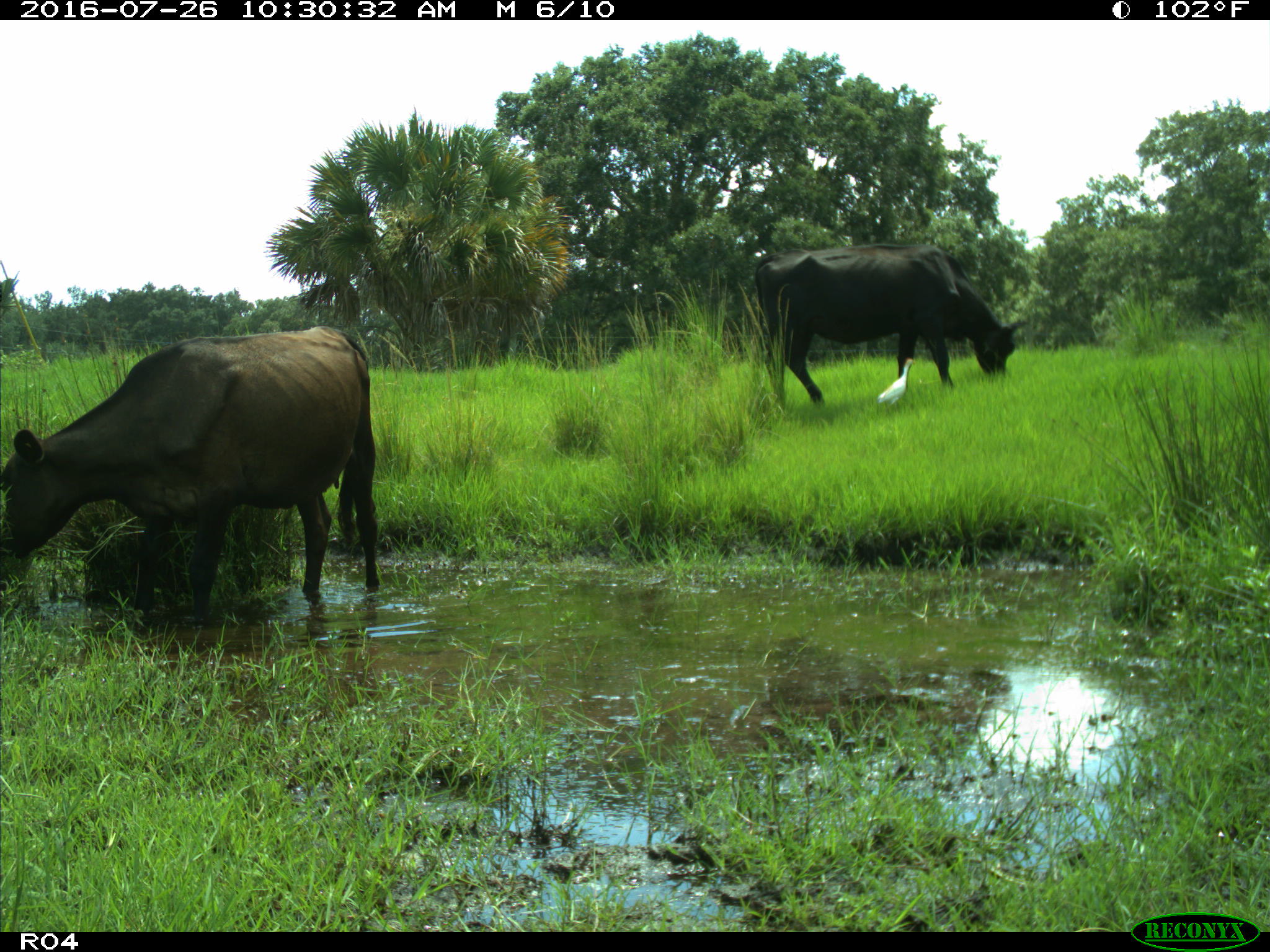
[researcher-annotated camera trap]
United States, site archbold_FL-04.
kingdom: Animalia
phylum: Chordata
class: Mammalia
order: Artiodactyla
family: Bovidae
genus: Bos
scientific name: Bos taurus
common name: domestic cow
Bos taurus (domestic cow).